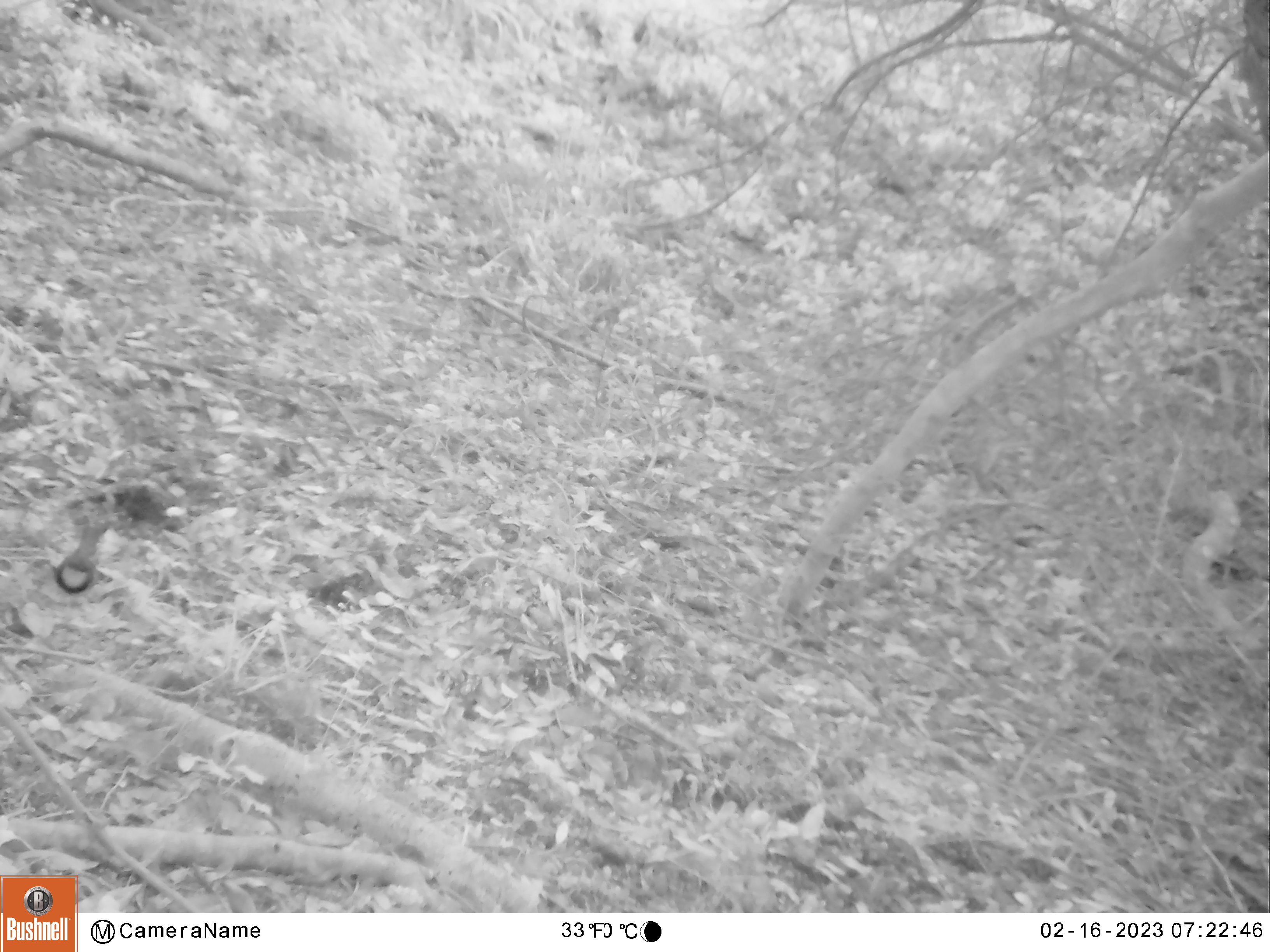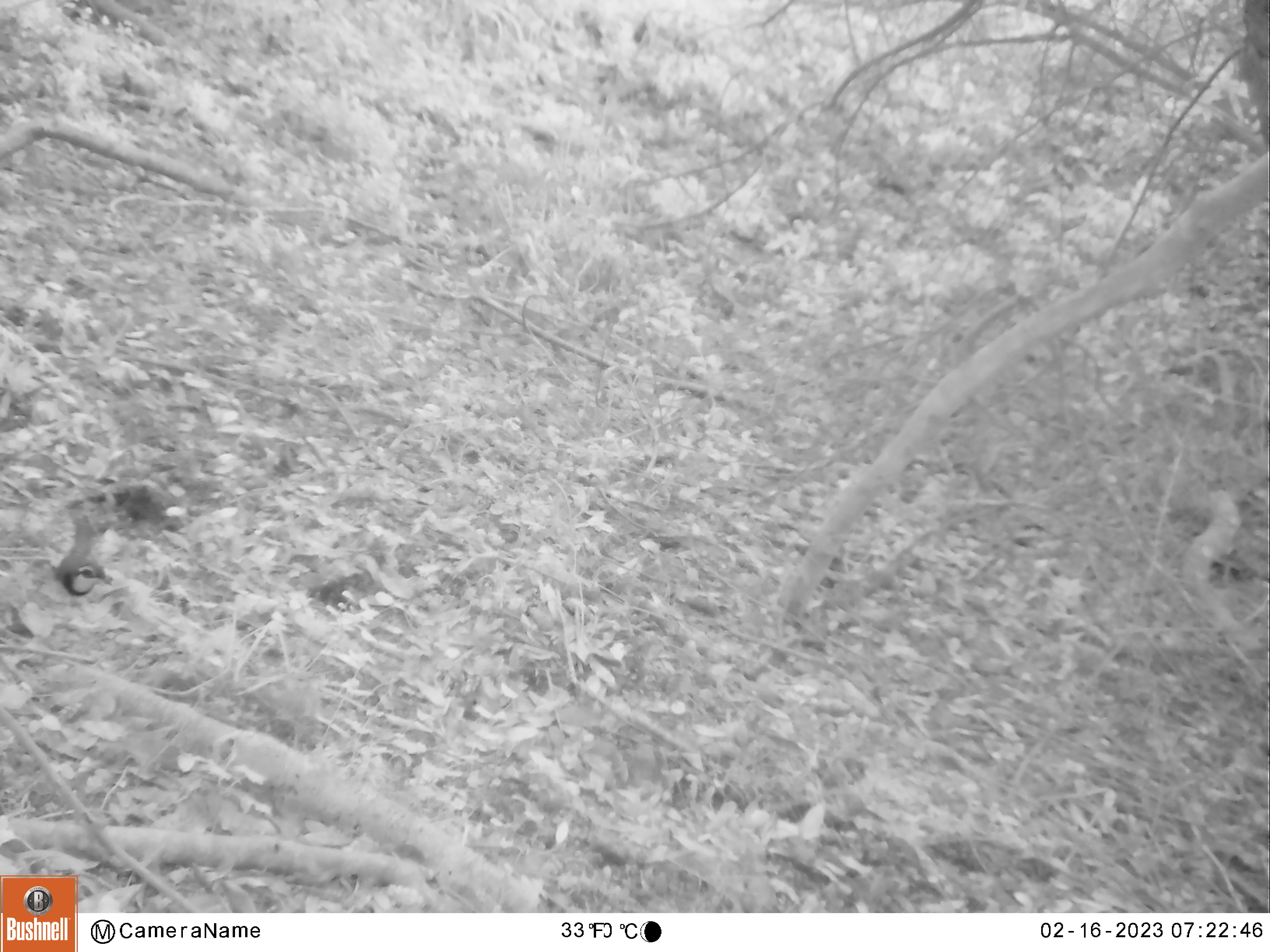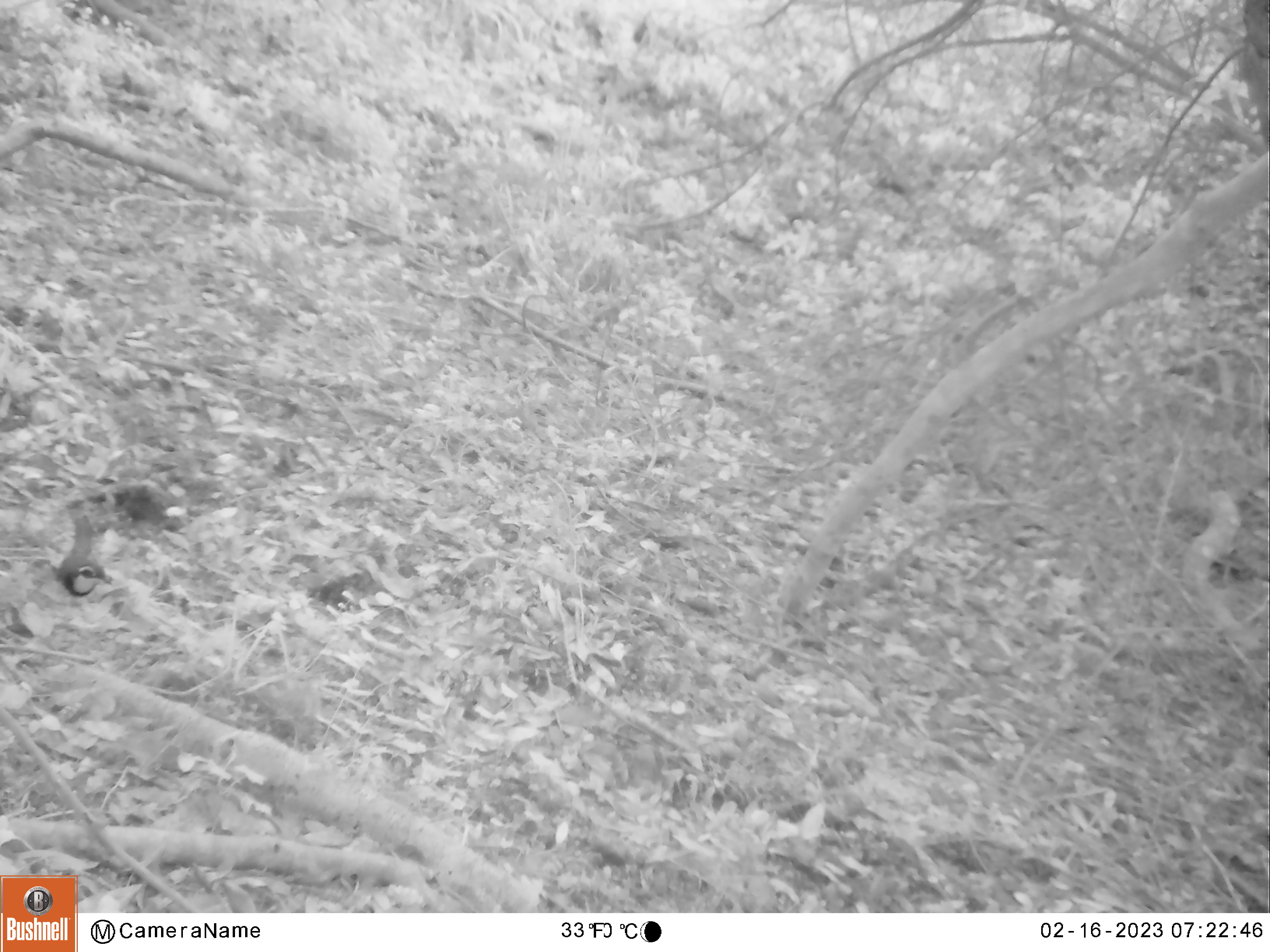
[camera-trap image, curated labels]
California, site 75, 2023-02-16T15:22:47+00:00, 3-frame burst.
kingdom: Animalia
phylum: Chordata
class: Aves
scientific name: Aves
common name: bird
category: unknown bird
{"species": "unknown bird (bird) (Aves)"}